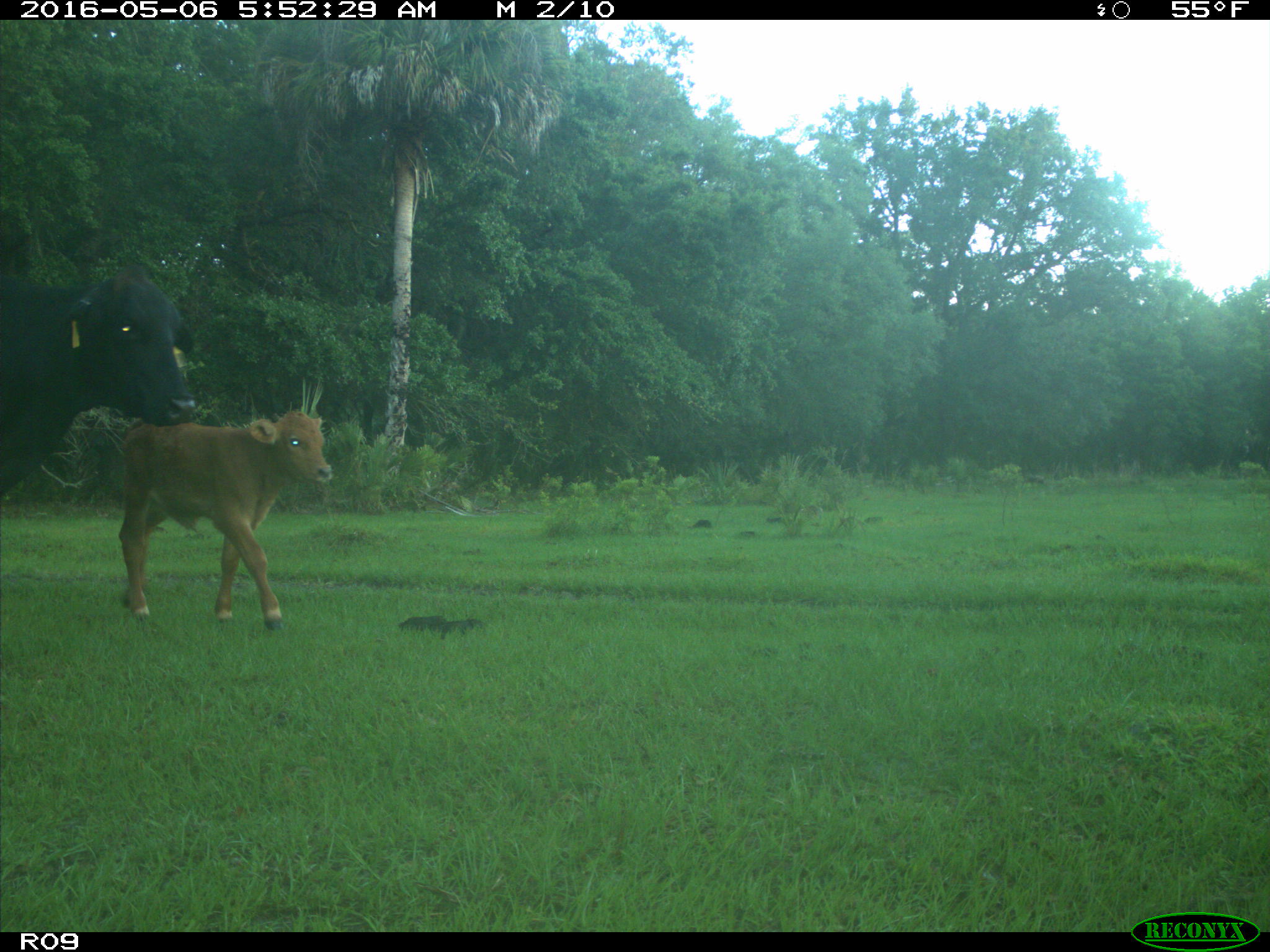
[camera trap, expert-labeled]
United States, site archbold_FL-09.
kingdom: Animalia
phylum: Chordata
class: Mammalia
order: Artiodactyla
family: Bovidae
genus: Bos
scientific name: Bos taurus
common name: domestic cow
Bos taurus (domestic cow).